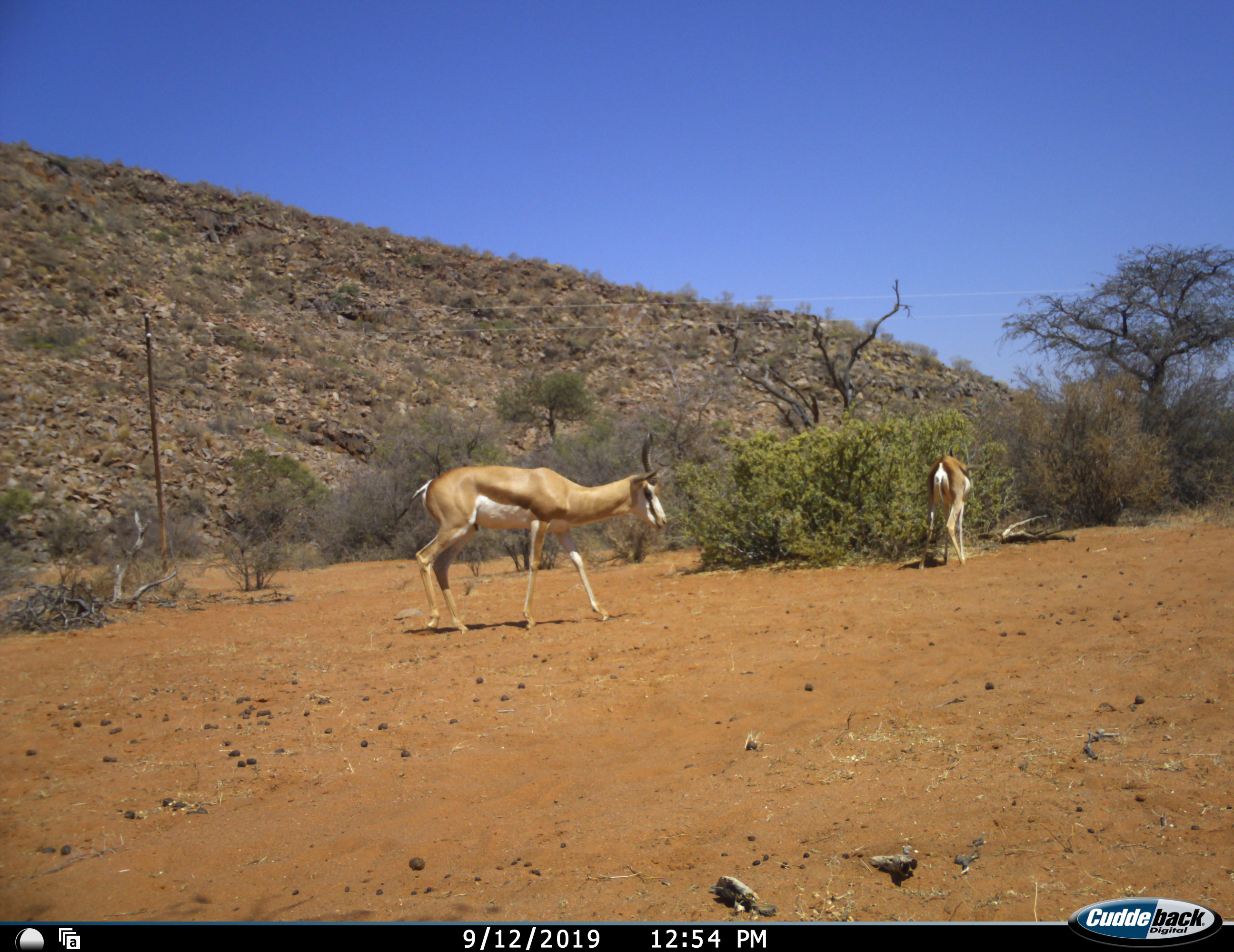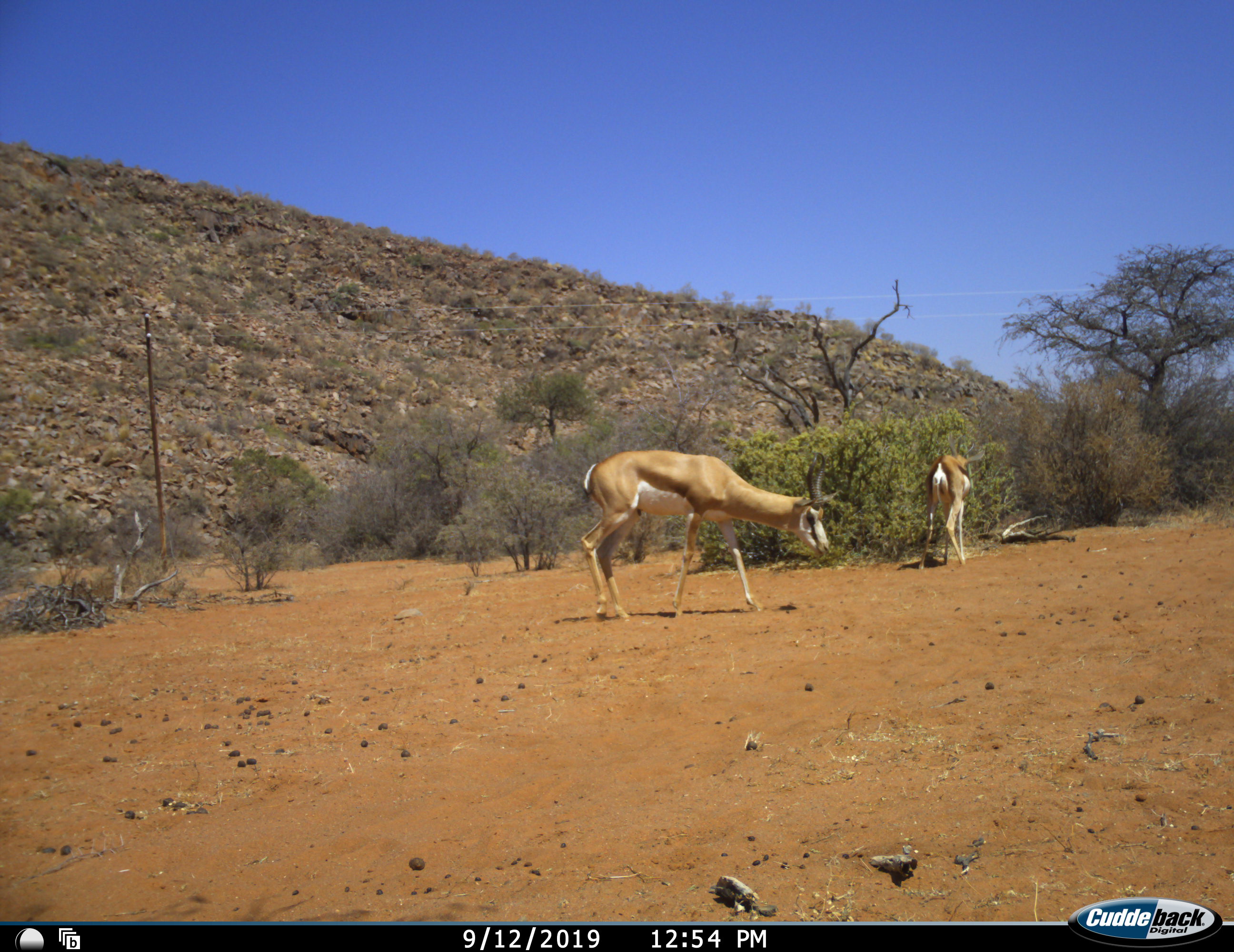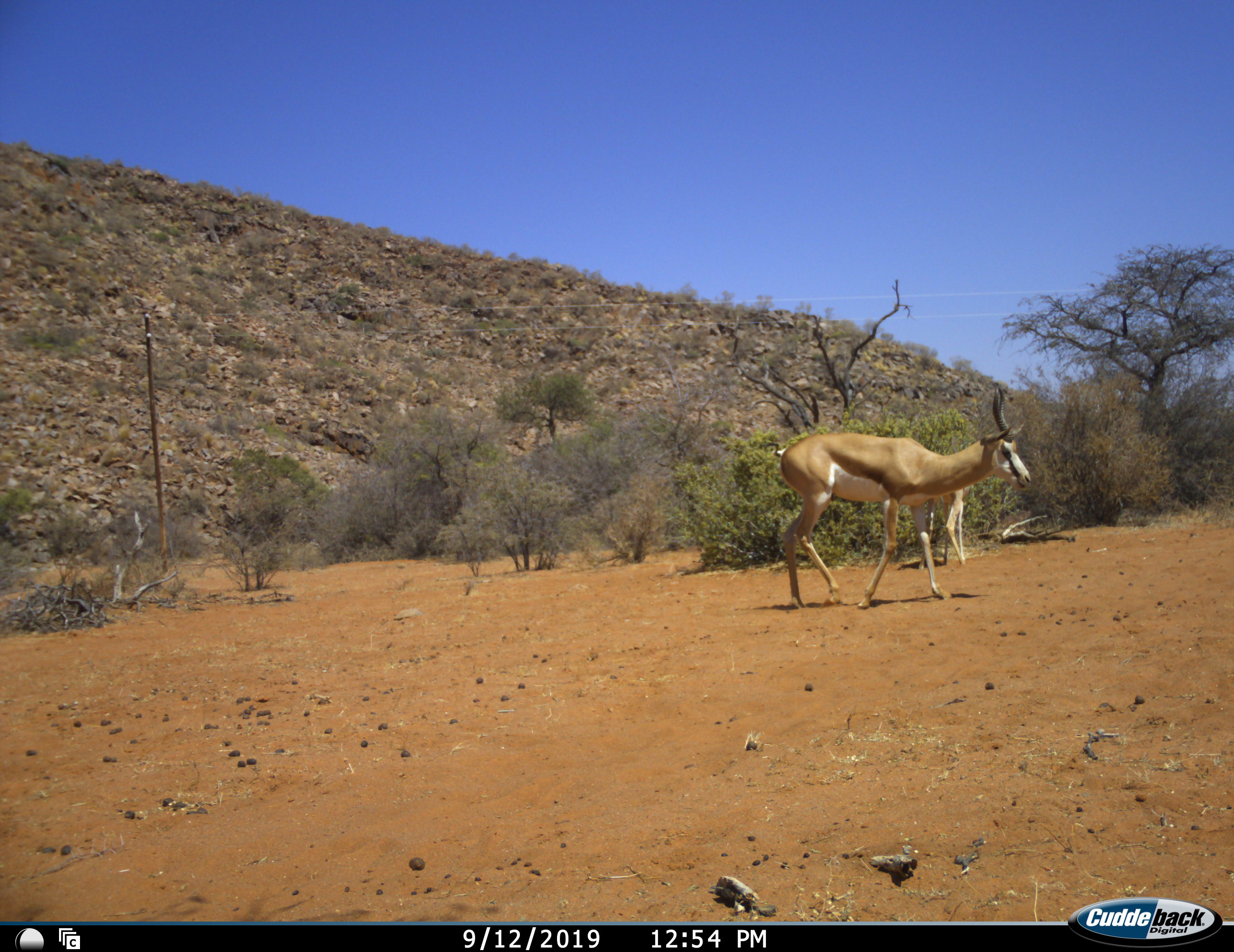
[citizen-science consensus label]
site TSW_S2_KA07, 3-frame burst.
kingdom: Animalia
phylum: Chordata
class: Mammalia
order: Artiodactyla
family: Bovidae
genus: Antidorcas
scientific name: Antidorcas marsupialis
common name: springbok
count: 2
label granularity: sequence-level